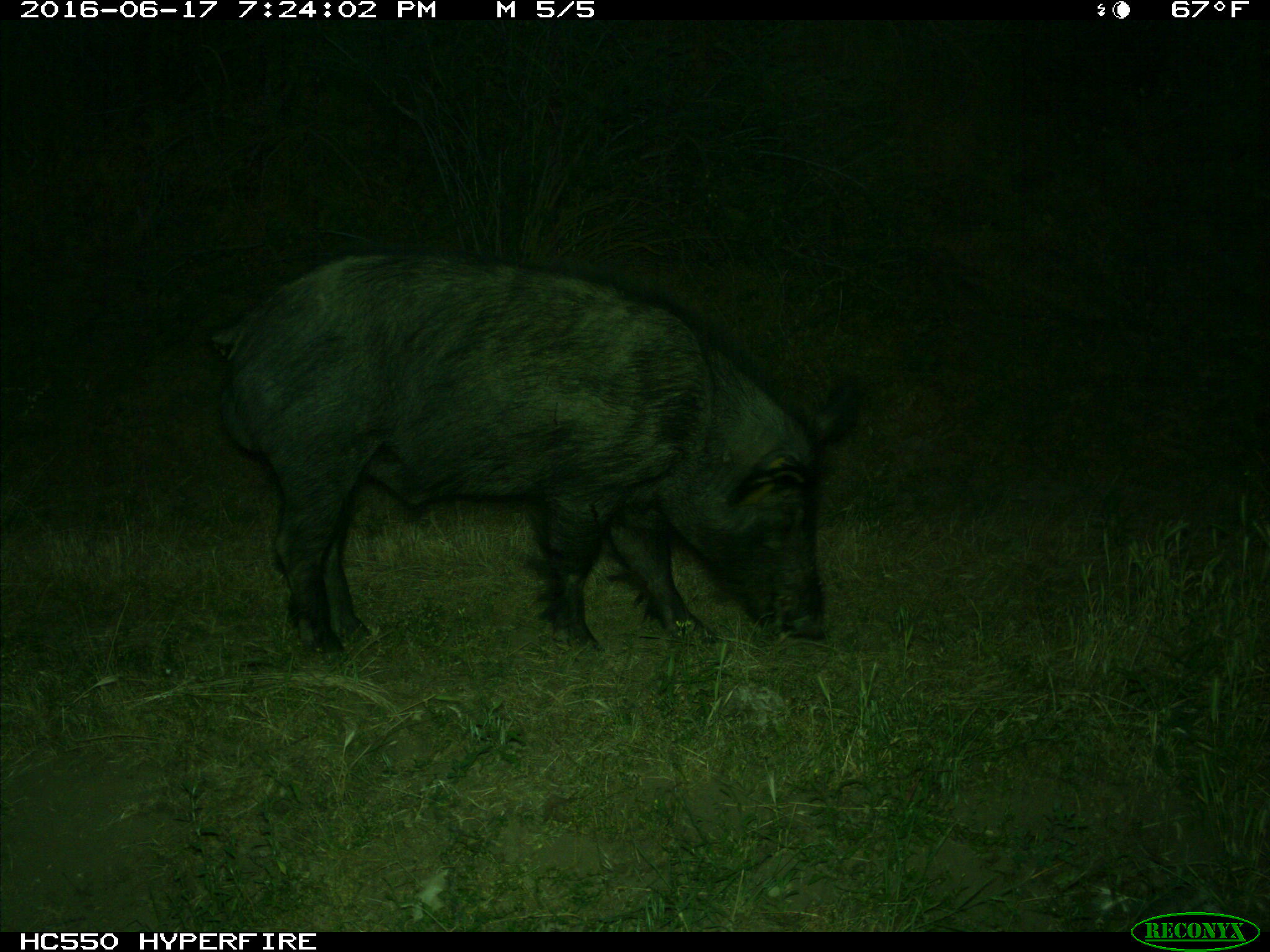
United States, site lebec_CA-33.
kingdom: Animalia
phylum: Chordata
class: Mammalia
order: Artiodactyla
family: Suidae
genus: Sus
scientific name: Sus scrofa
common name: wild boar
Sus scrofa (wild boar).